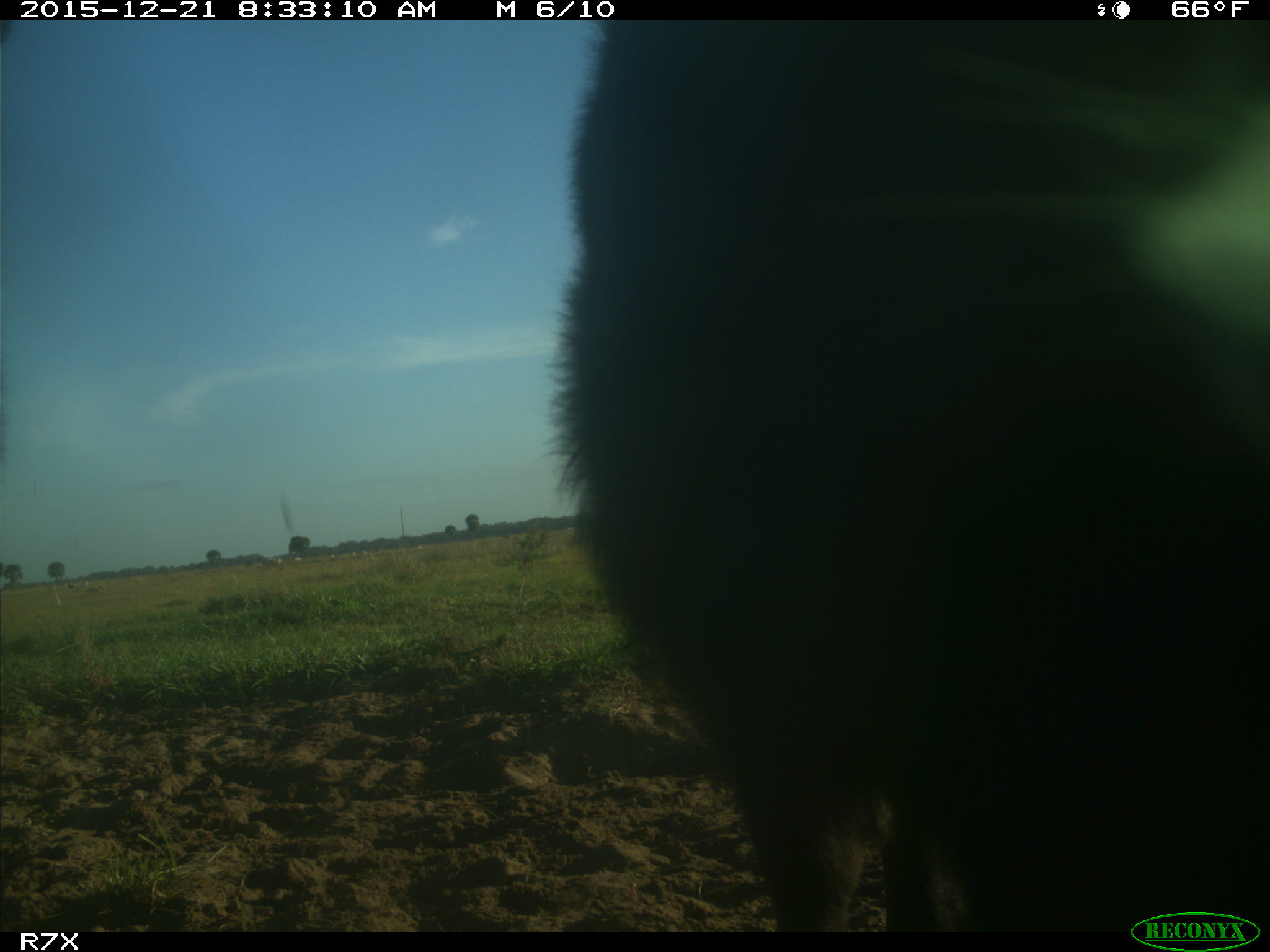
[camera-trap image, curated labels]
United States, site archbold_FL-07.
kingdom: Animalia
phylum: Chordata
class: Mammalia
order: Artiodactyla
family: Bovidae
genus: Bos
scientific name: Bos taurus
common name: domestic cow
Bos taurus (domestic cow).